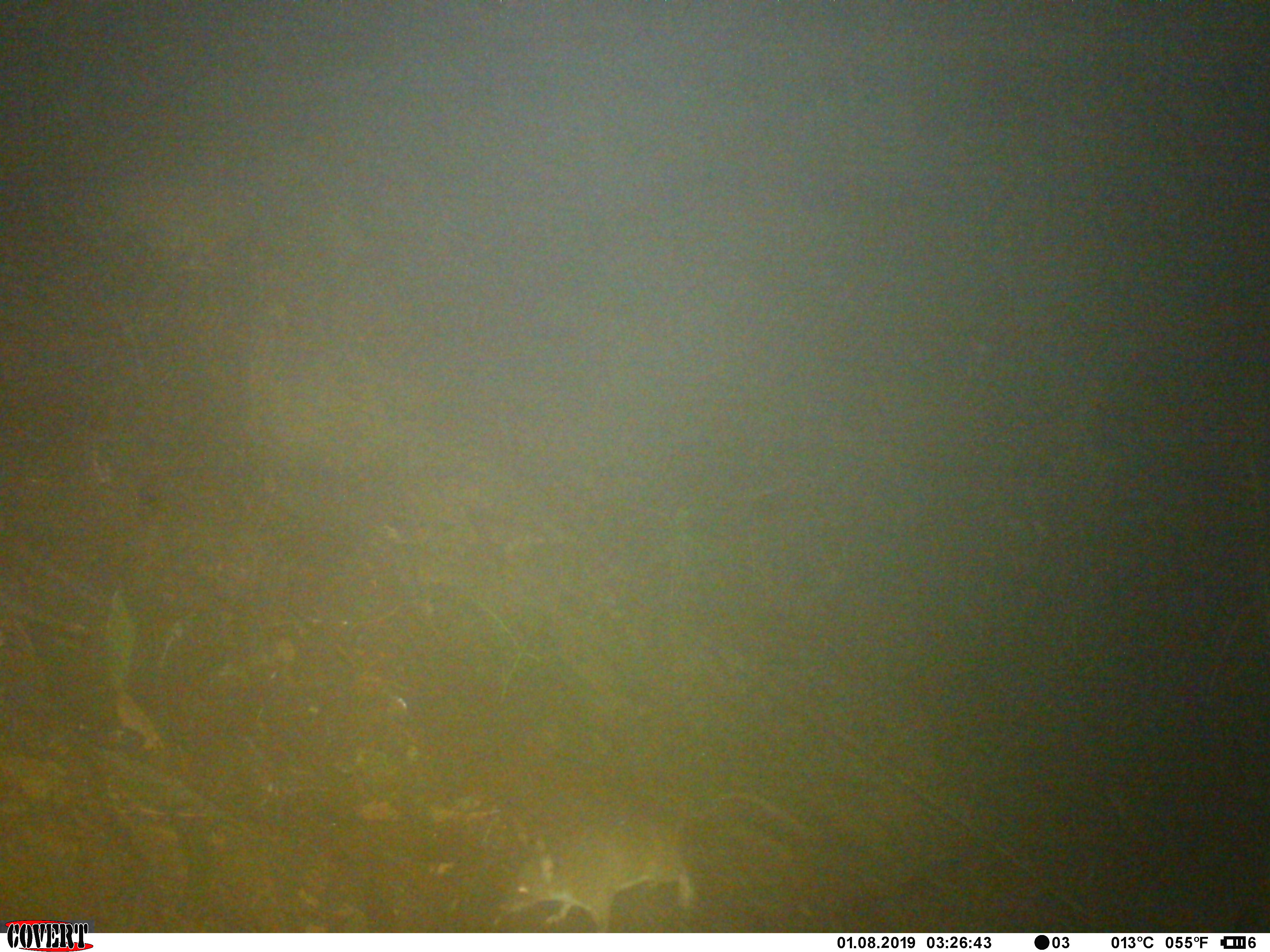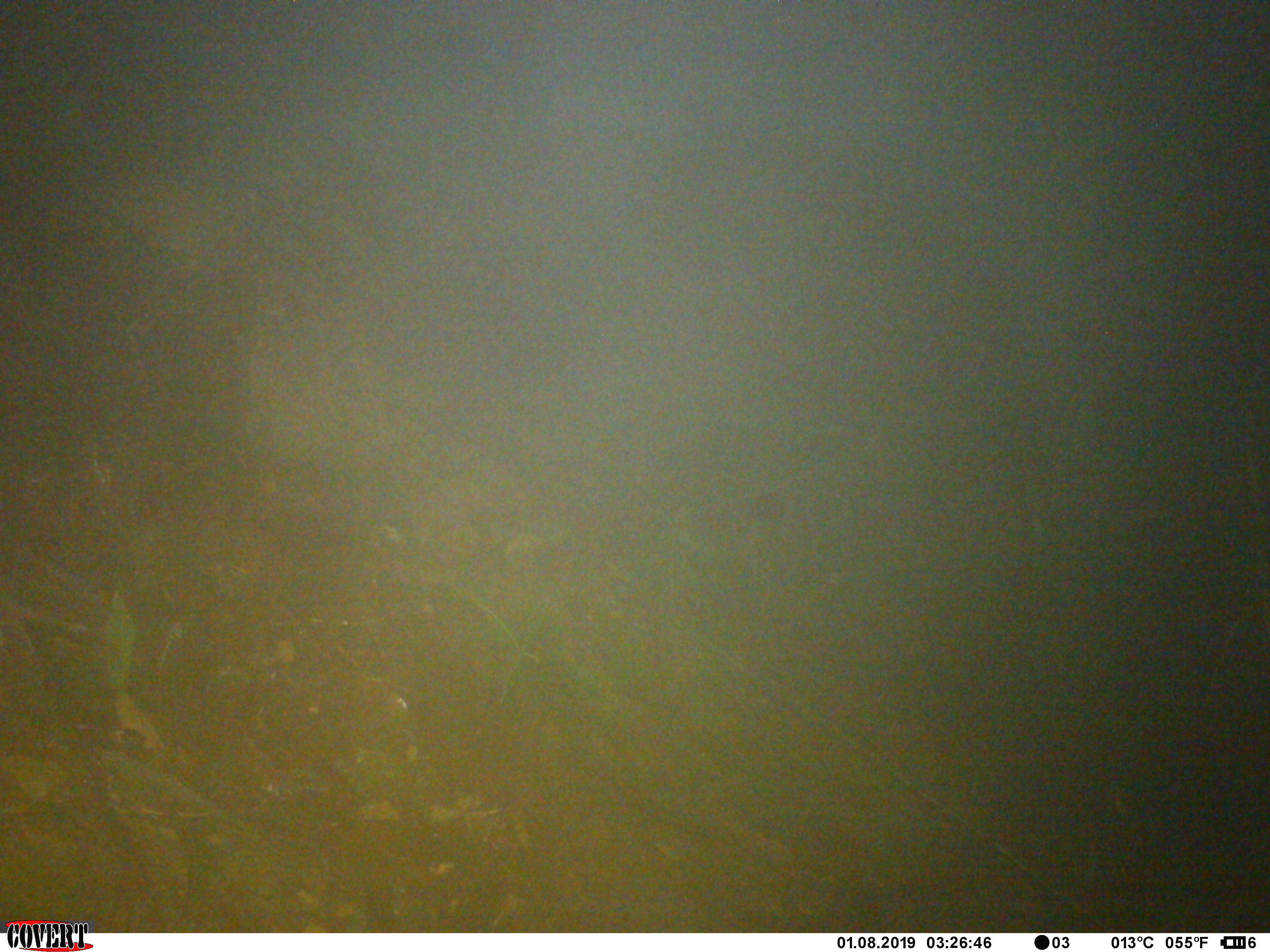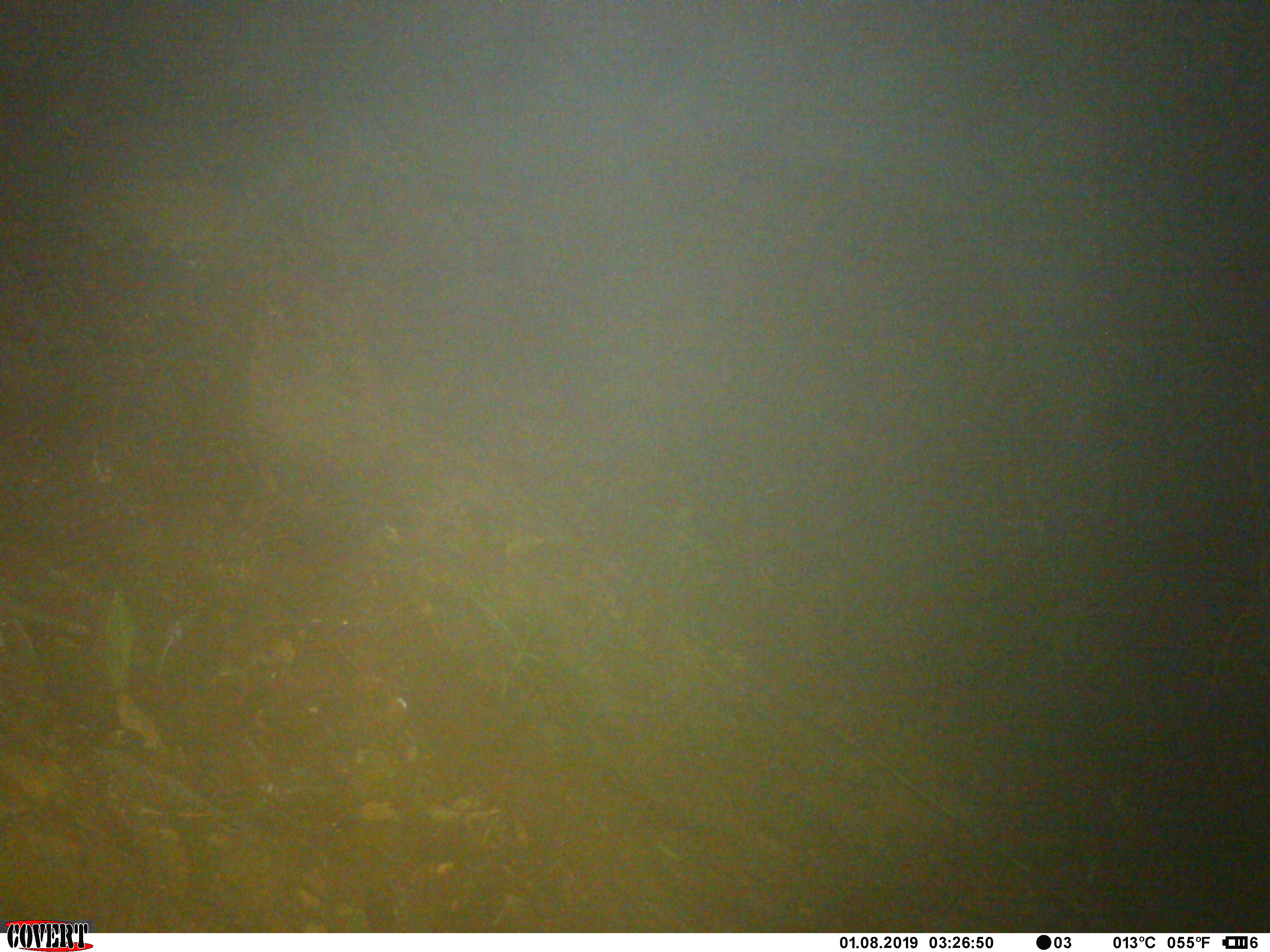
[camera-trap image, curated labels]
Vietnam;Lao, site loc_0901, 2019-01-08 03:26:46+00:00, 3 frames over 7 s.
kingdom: Animalia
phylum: Chordata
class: Mammalia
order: Rodentia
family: Muridae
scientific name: Muridae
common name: old-world mice and rats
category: unidentified murid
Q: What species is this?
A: Unidentified murid (old-world mice and rats) (Muridae).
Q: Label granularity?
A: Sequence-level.